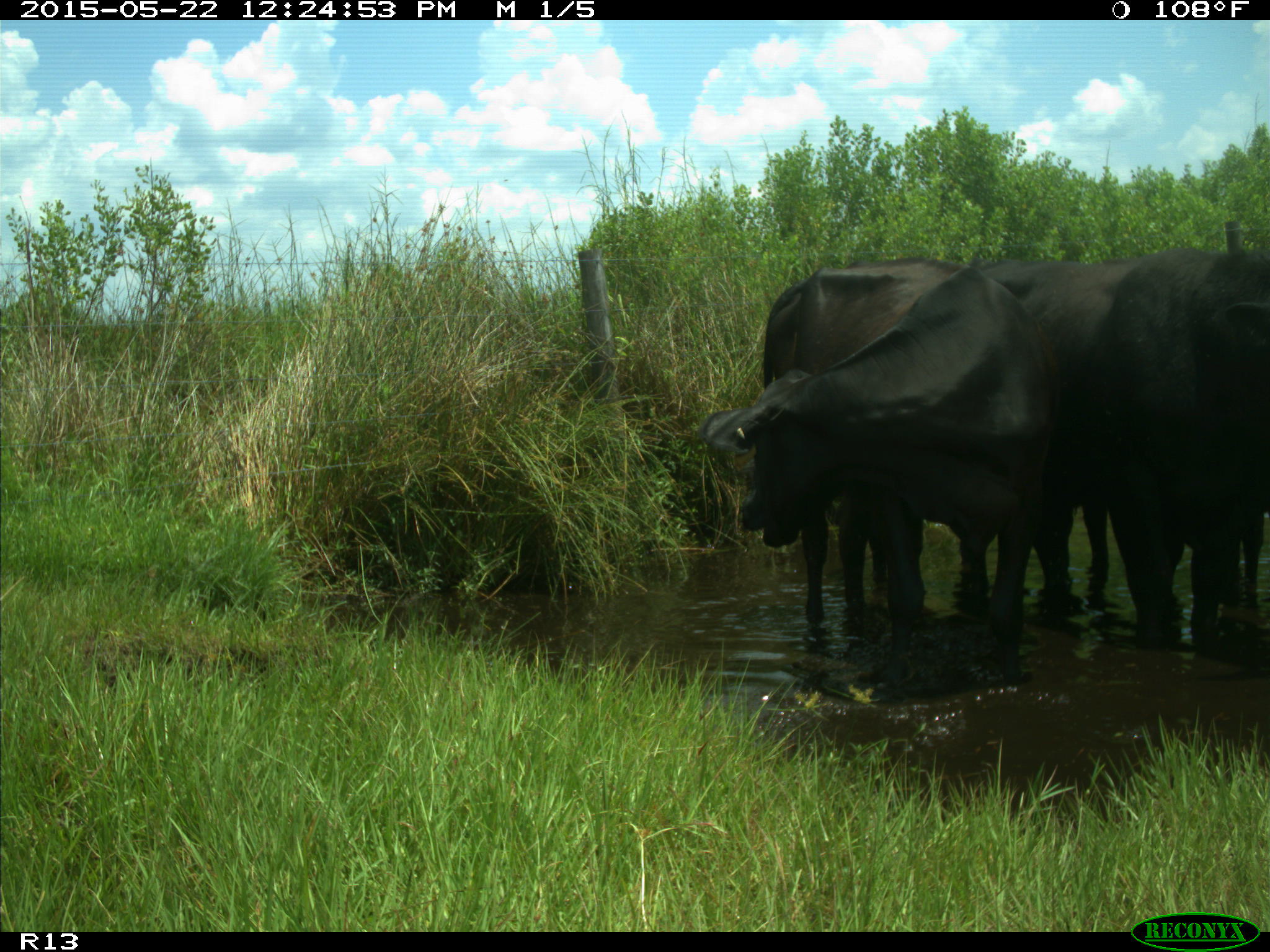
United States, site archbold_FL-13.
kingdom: Animalia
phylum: Chordata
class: Mammalia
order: Artiodactyla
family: Bovidae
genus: Bos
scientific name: Bos taurus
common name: domestic cow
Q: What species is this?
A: Bos taurus (domestic cow).